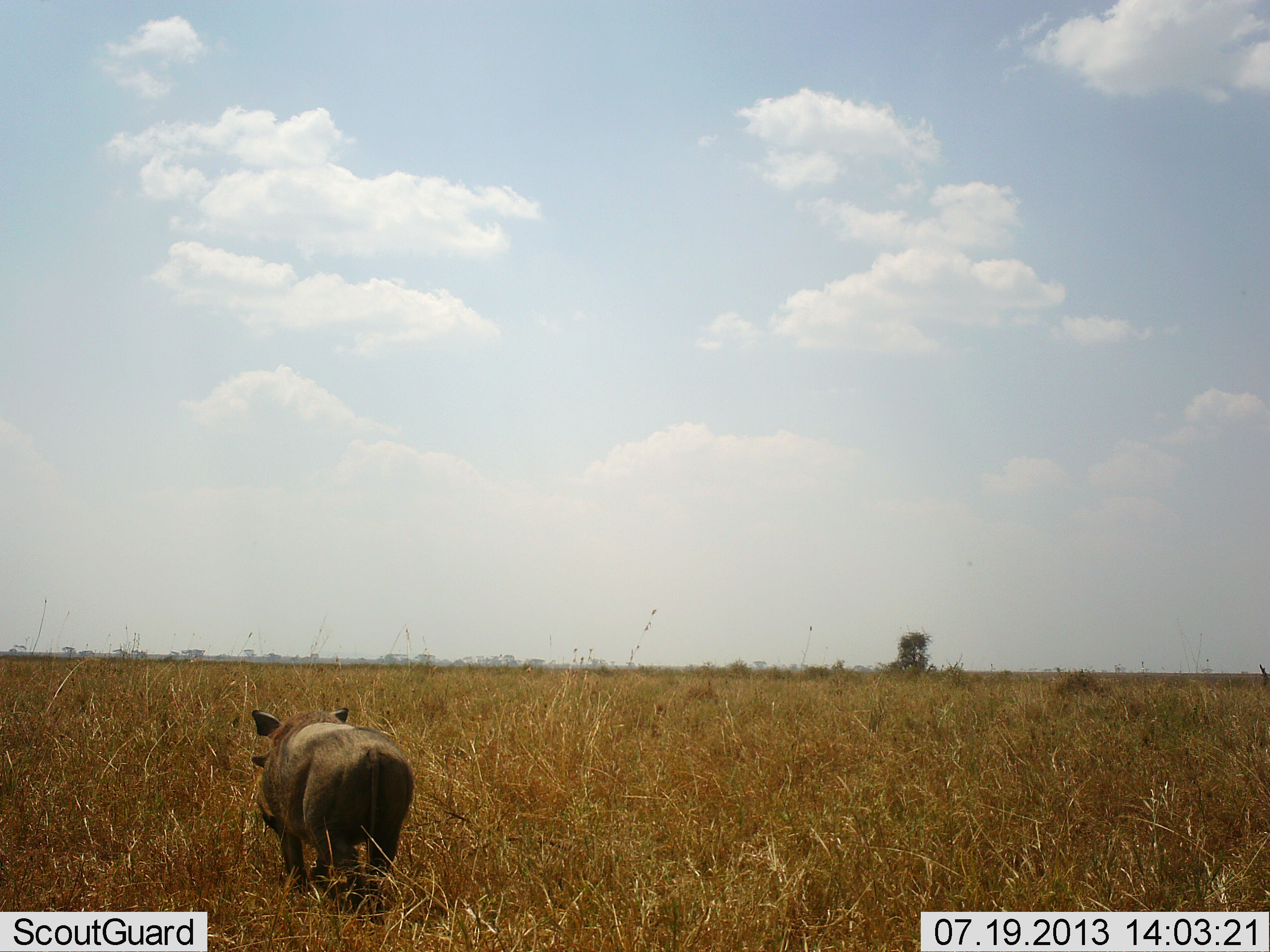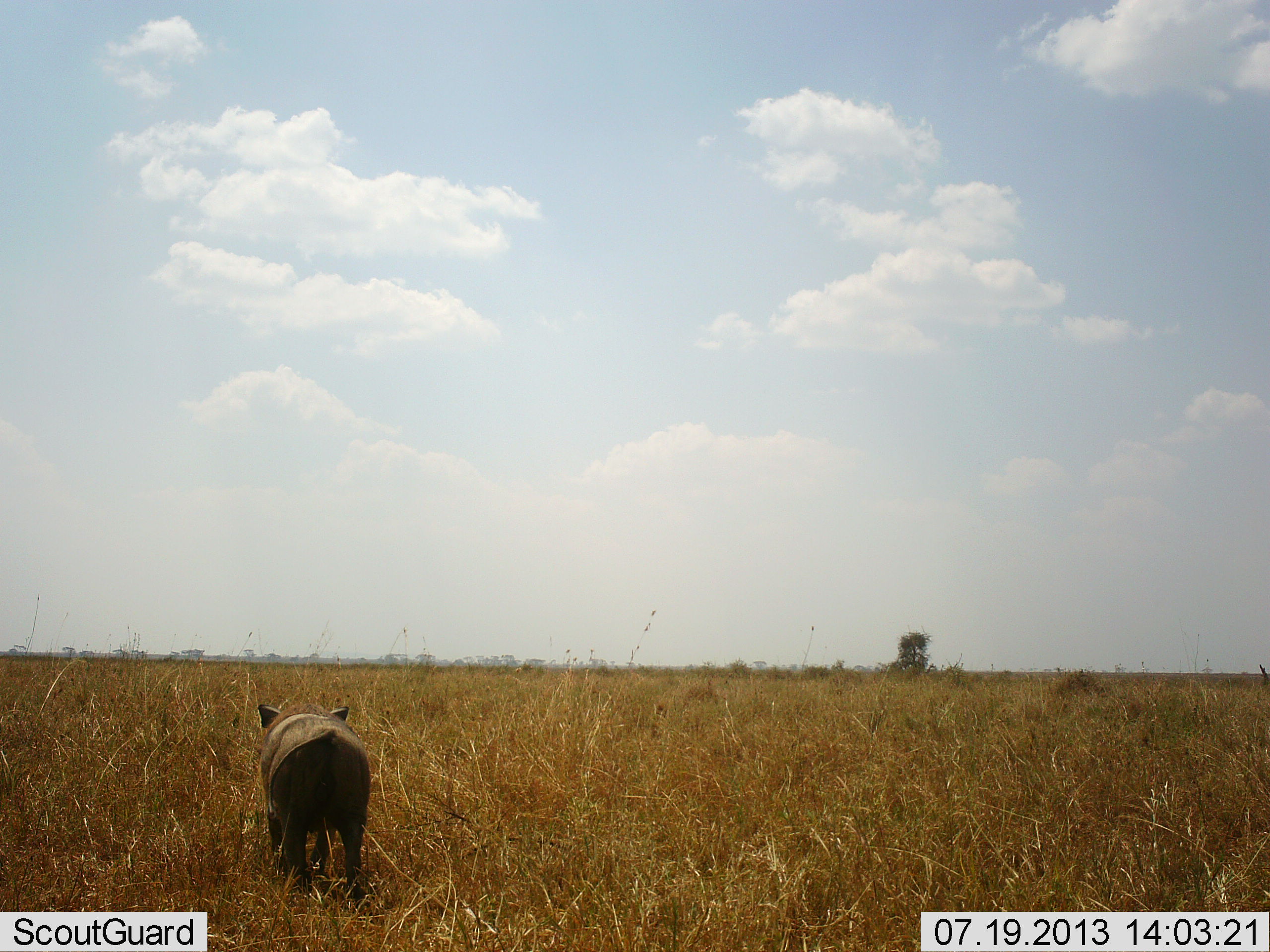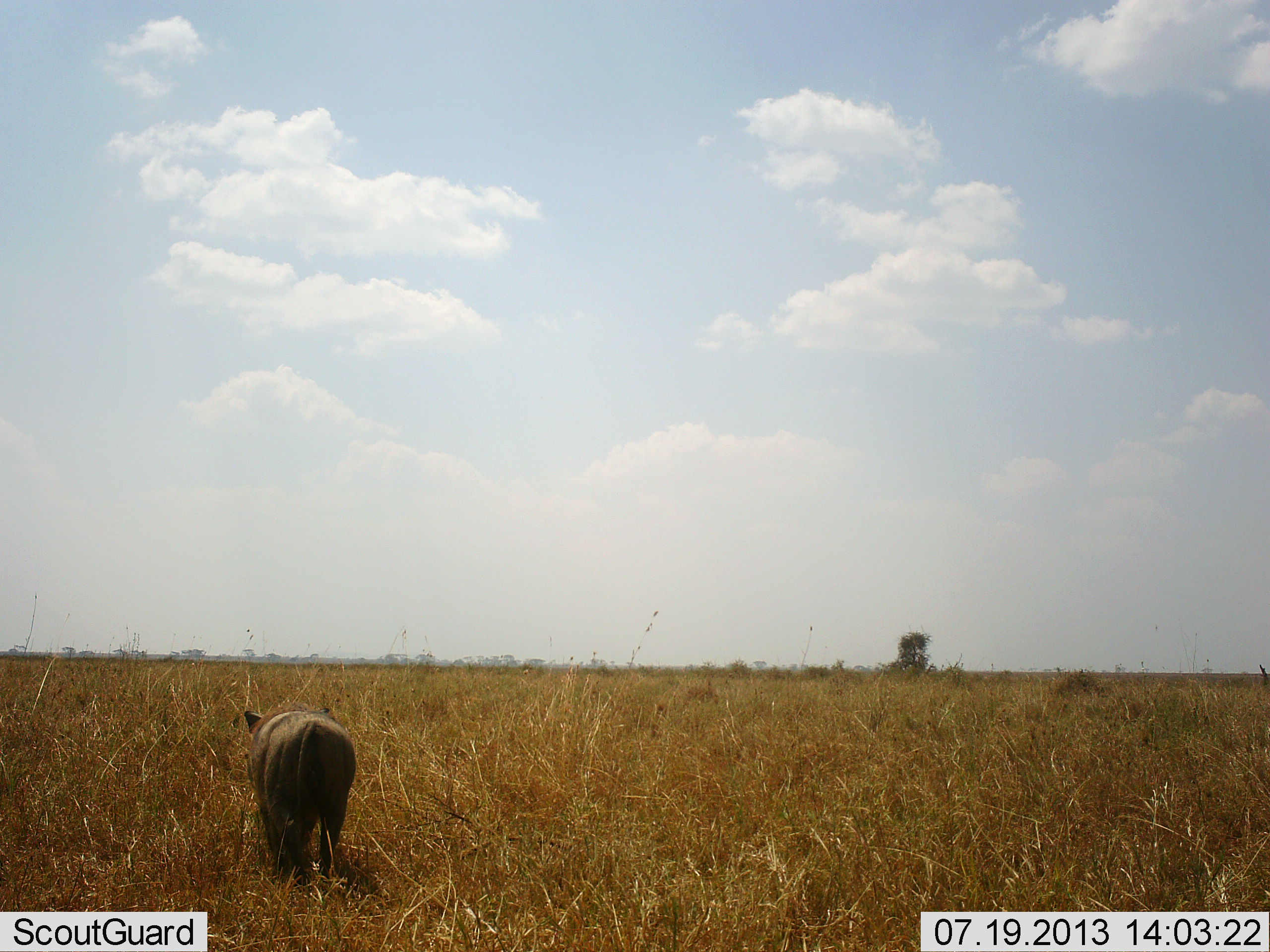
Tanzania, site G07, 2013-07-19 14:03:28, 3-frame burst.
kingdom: Animalia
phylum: Chordata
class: Mammalia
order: Artiodactyla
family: Suidae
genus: Phacochoerus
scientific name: Phacochoerus africanus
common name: warthog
Warthog (Phacochoerus africanus), count 1. Behavior (volunteer vote fractions): standing 9%, resting 0%, moving 94%, interacting 0%. Young present (vote fraction): 3%. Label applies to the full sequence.